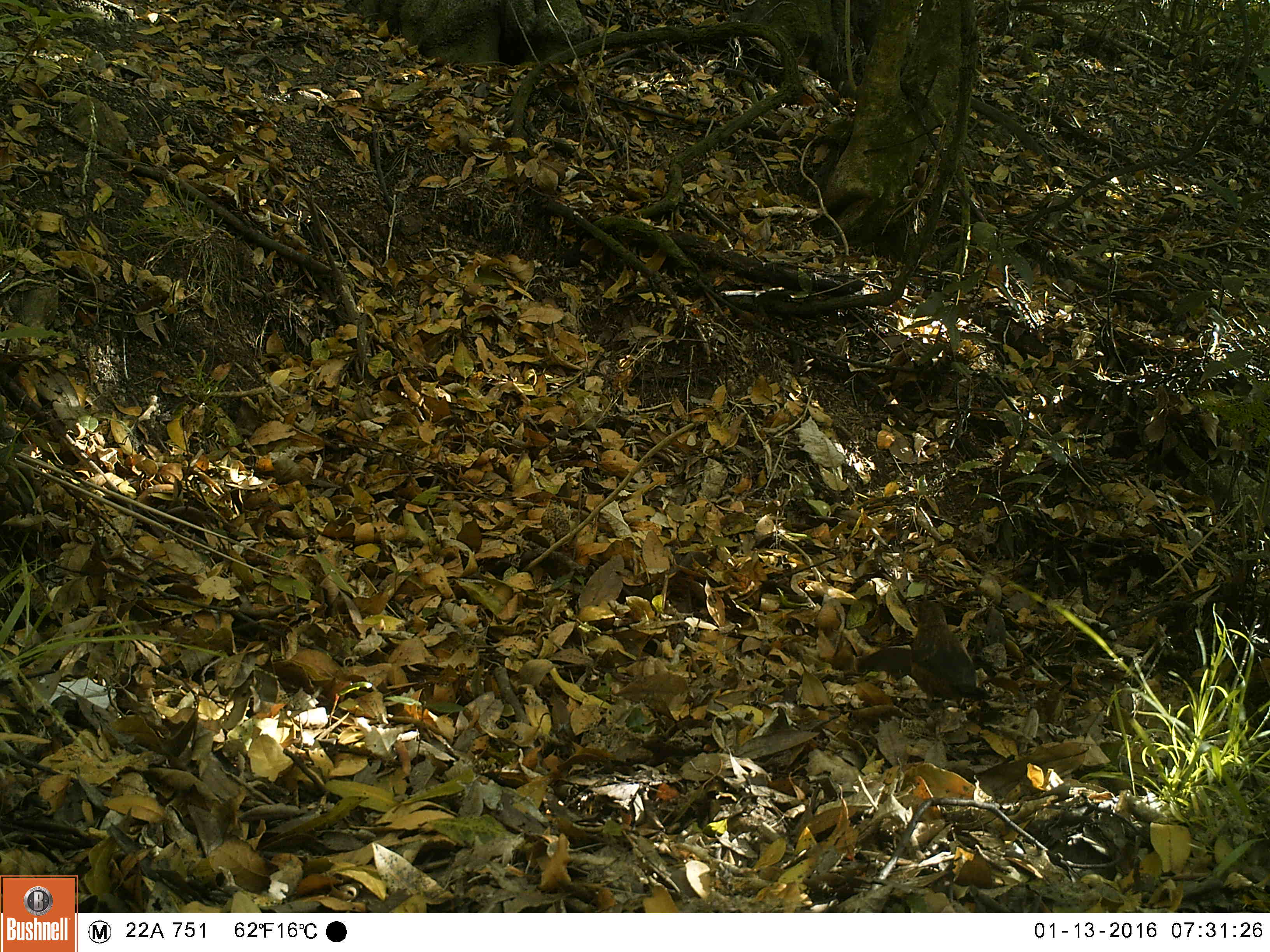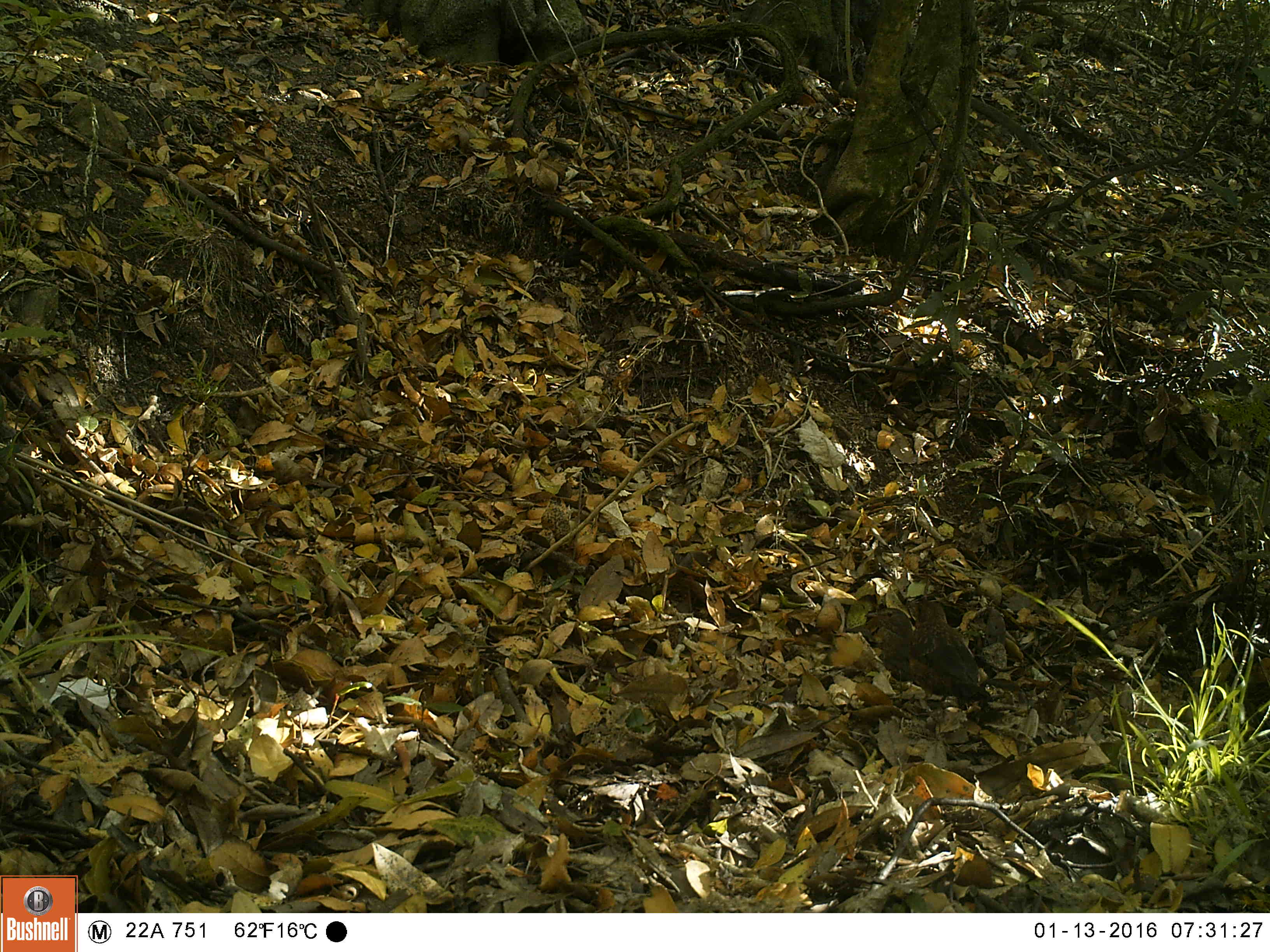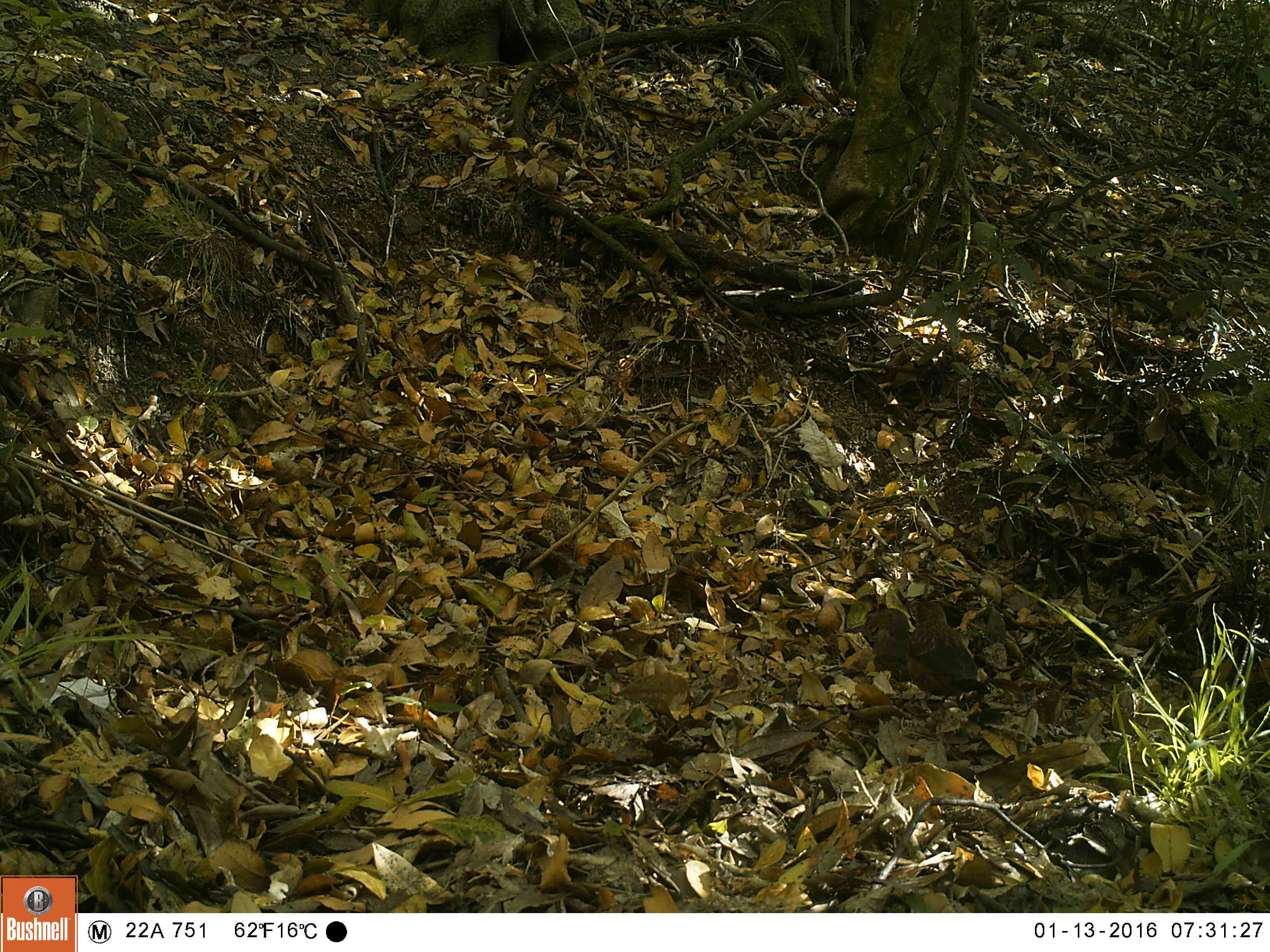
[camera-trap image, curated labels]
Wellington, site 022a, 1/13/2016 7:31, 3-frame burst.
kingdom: Animalia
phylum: Chordata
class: Aves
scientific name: Aves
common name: bird